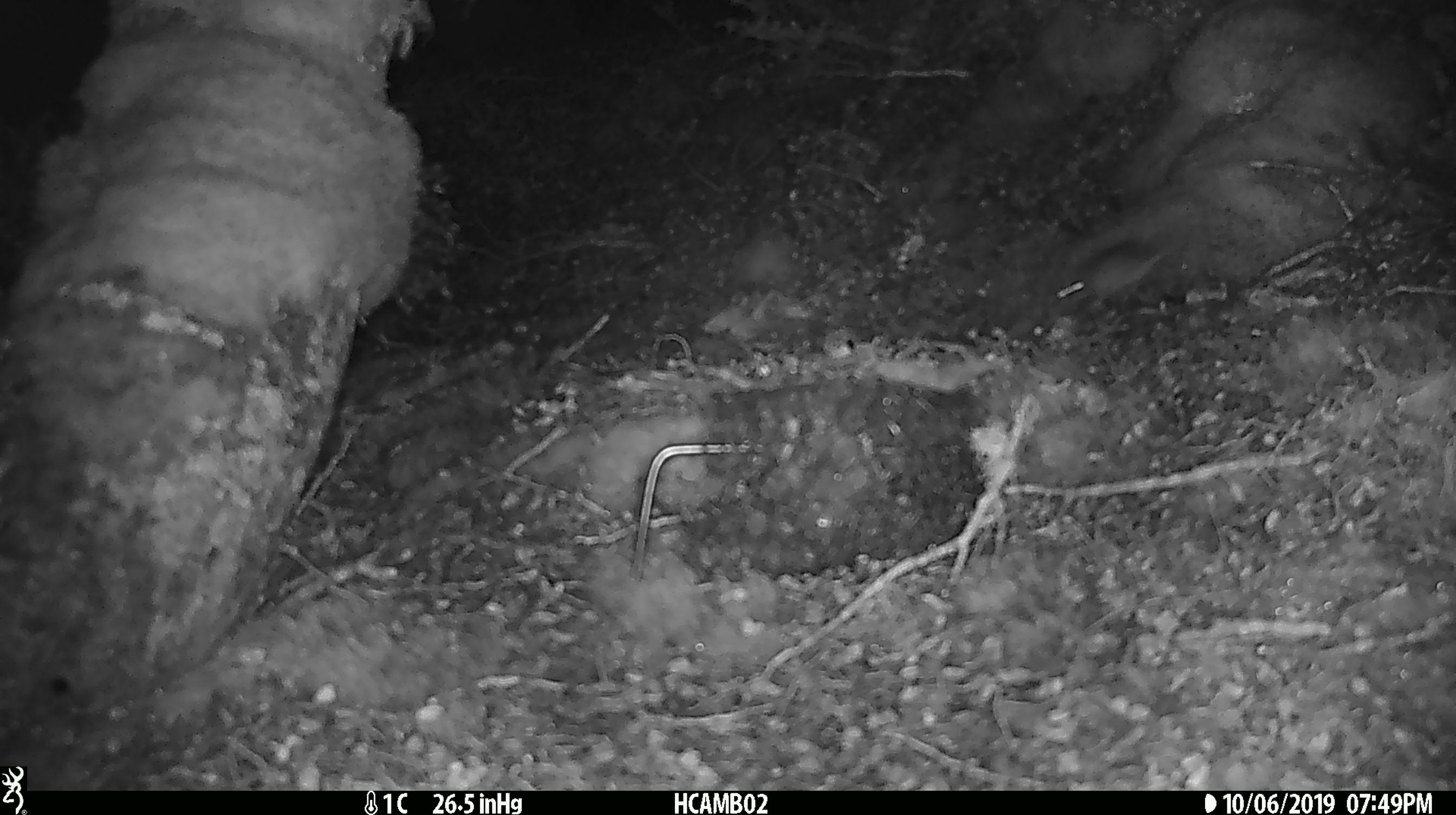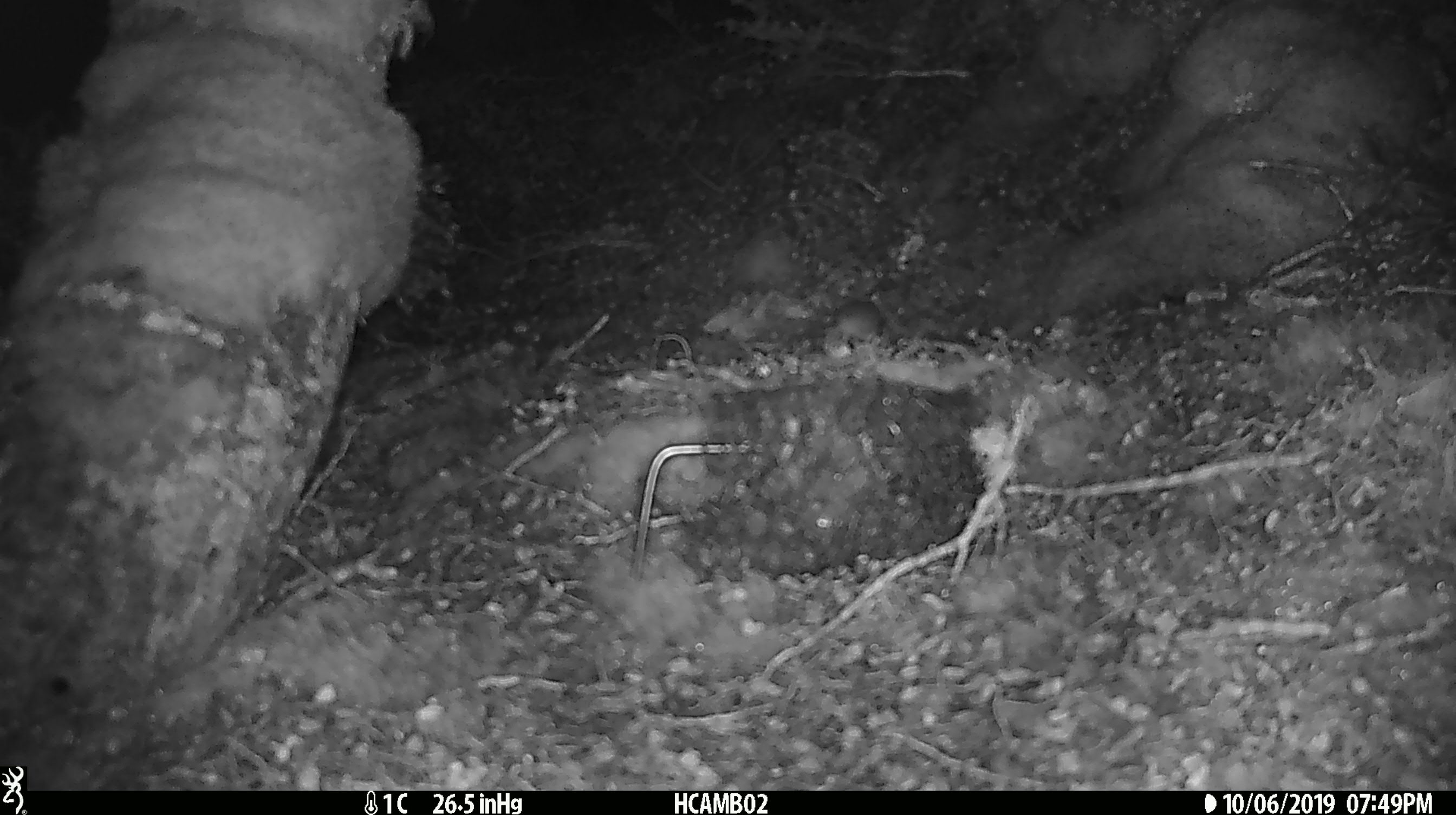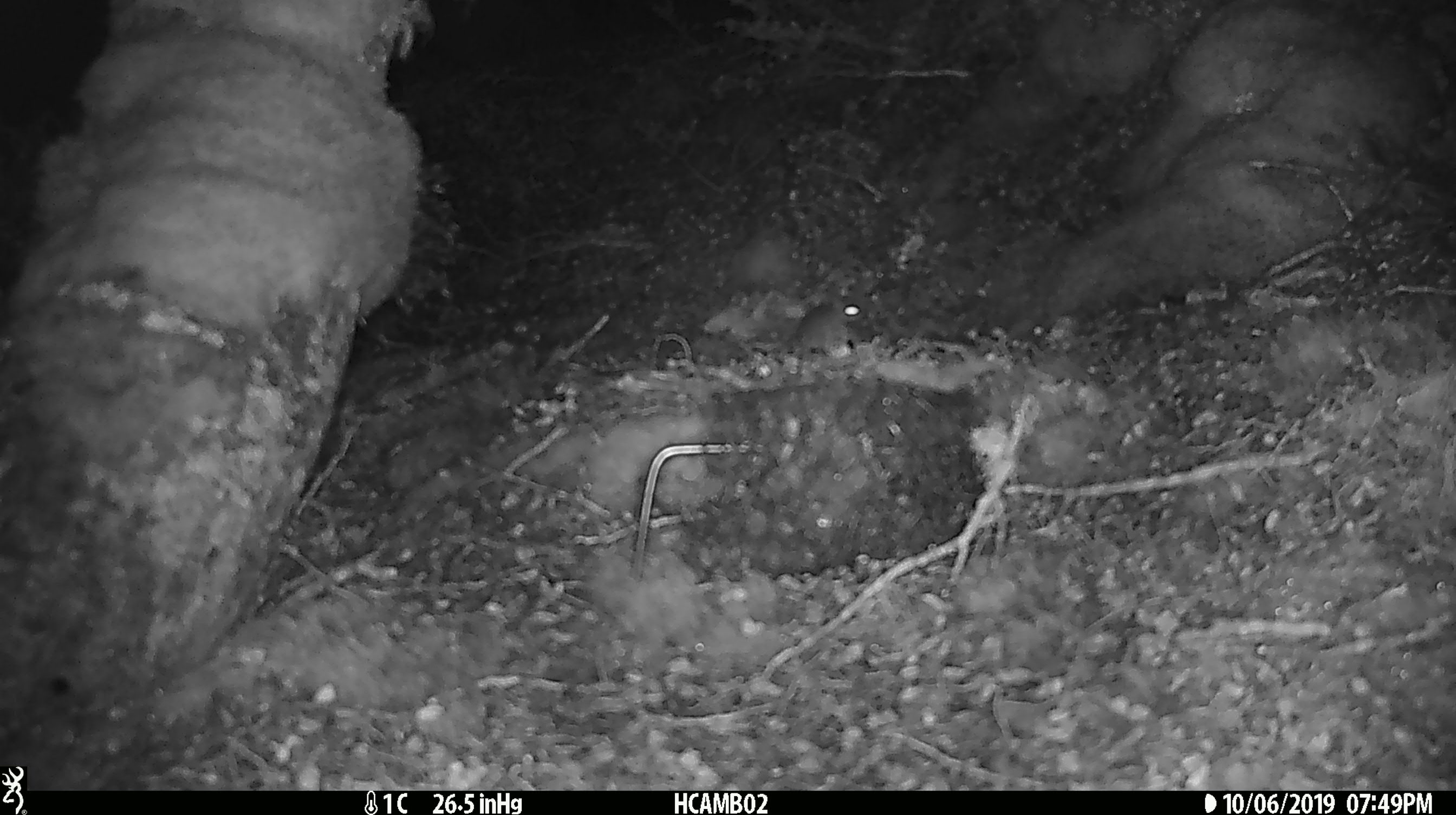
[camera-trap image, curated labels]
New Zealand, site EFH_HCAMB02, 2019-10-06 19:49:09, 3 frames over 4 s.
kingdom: Animalia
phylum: Chordata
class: Mammalia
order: Rodentia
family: Muridae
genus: Mus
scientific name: Mus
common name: mouse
Mouse (Mus).